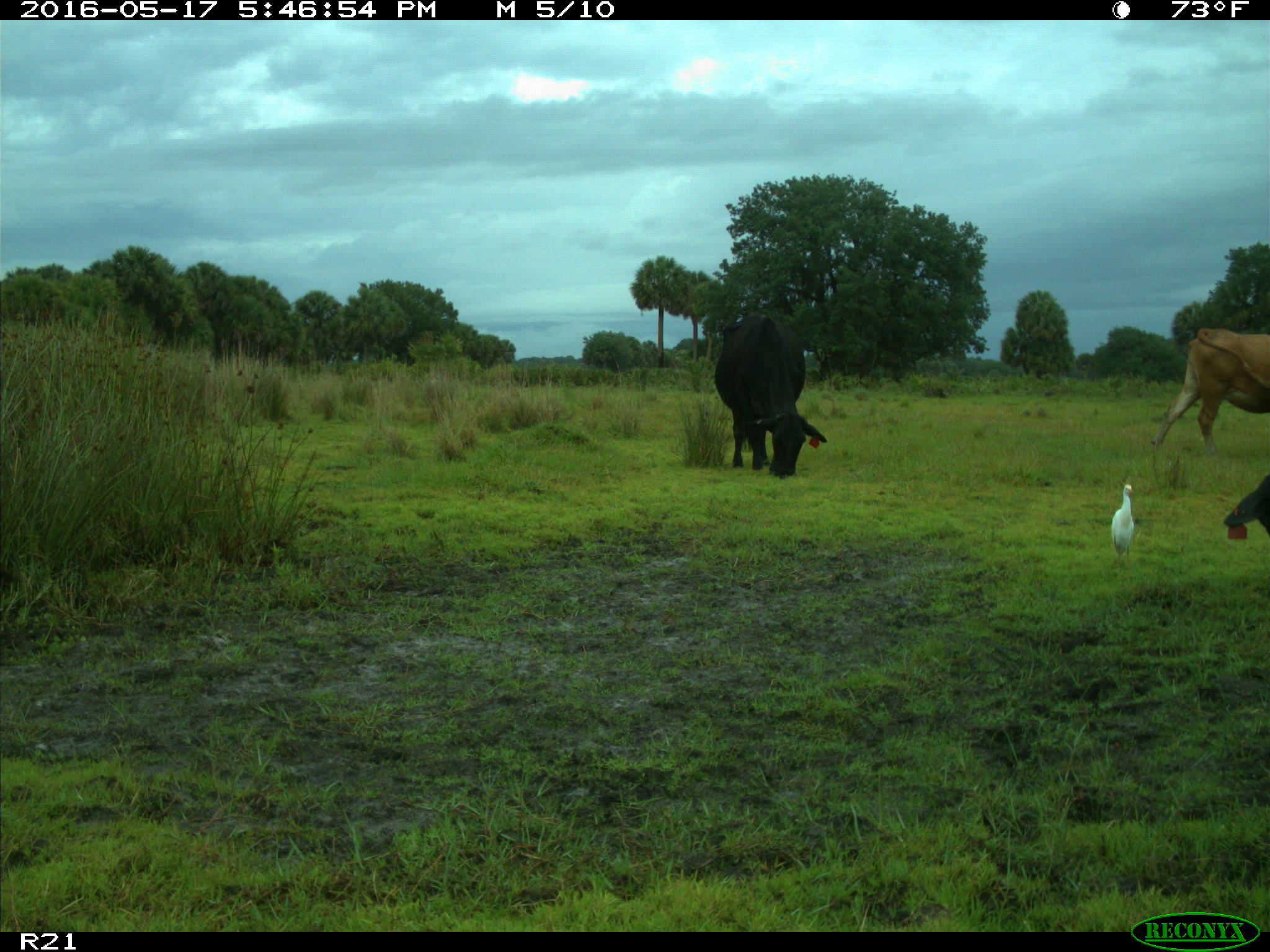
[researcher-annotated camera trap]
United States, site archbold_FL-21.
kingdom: Animalia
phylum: Chordata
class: Mammalia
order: Artiodactyla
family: Bovidae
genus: Bos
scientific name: Bos taurus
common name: domestic cow